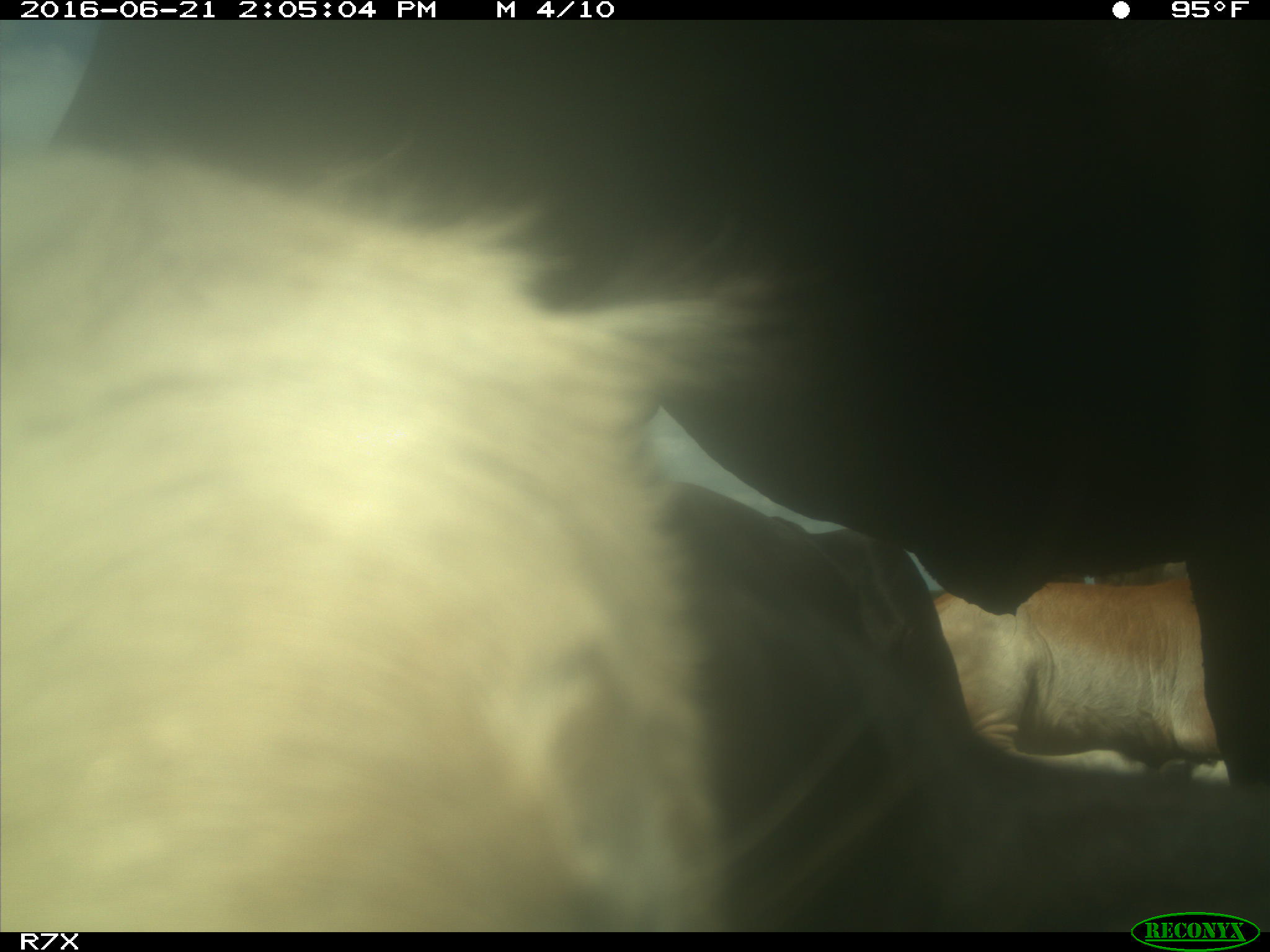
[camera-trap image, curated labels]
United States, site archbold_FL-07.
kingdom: Animalia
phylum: Chordata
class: Mammalia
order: Artiodactyla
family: Bovidae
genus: Bos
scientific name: Bos taurus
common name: domestic cow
Bos taurus (domestic cow).